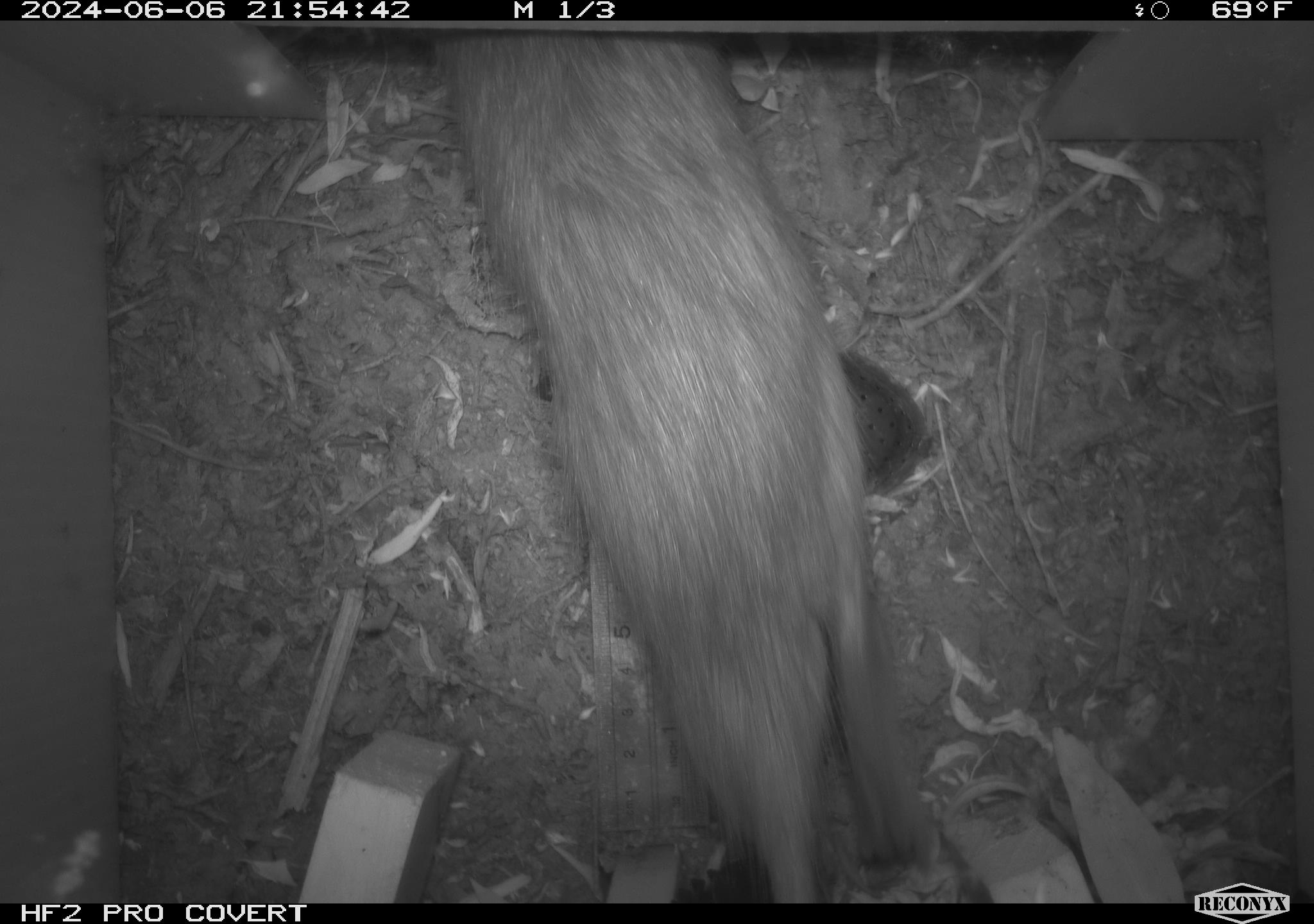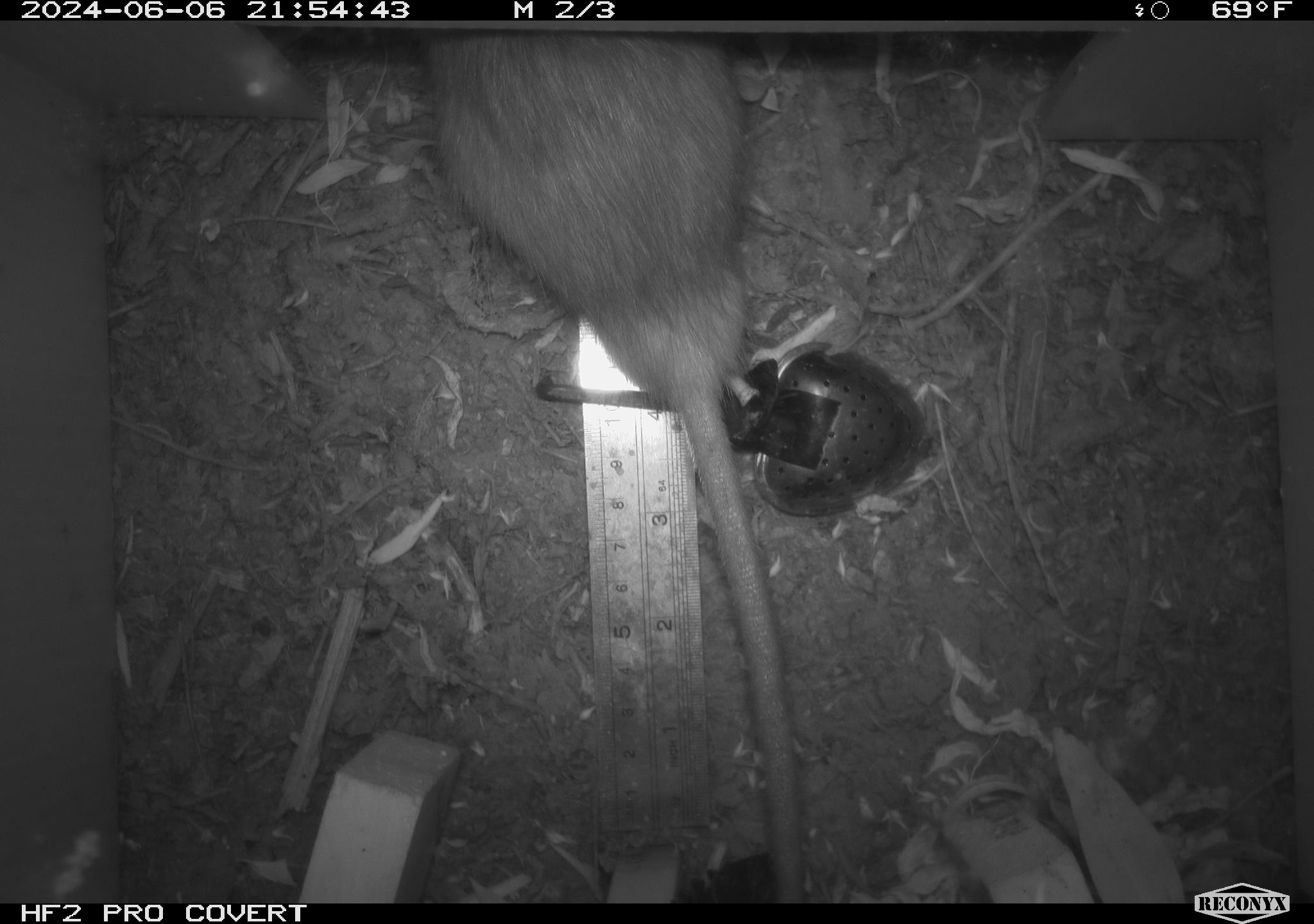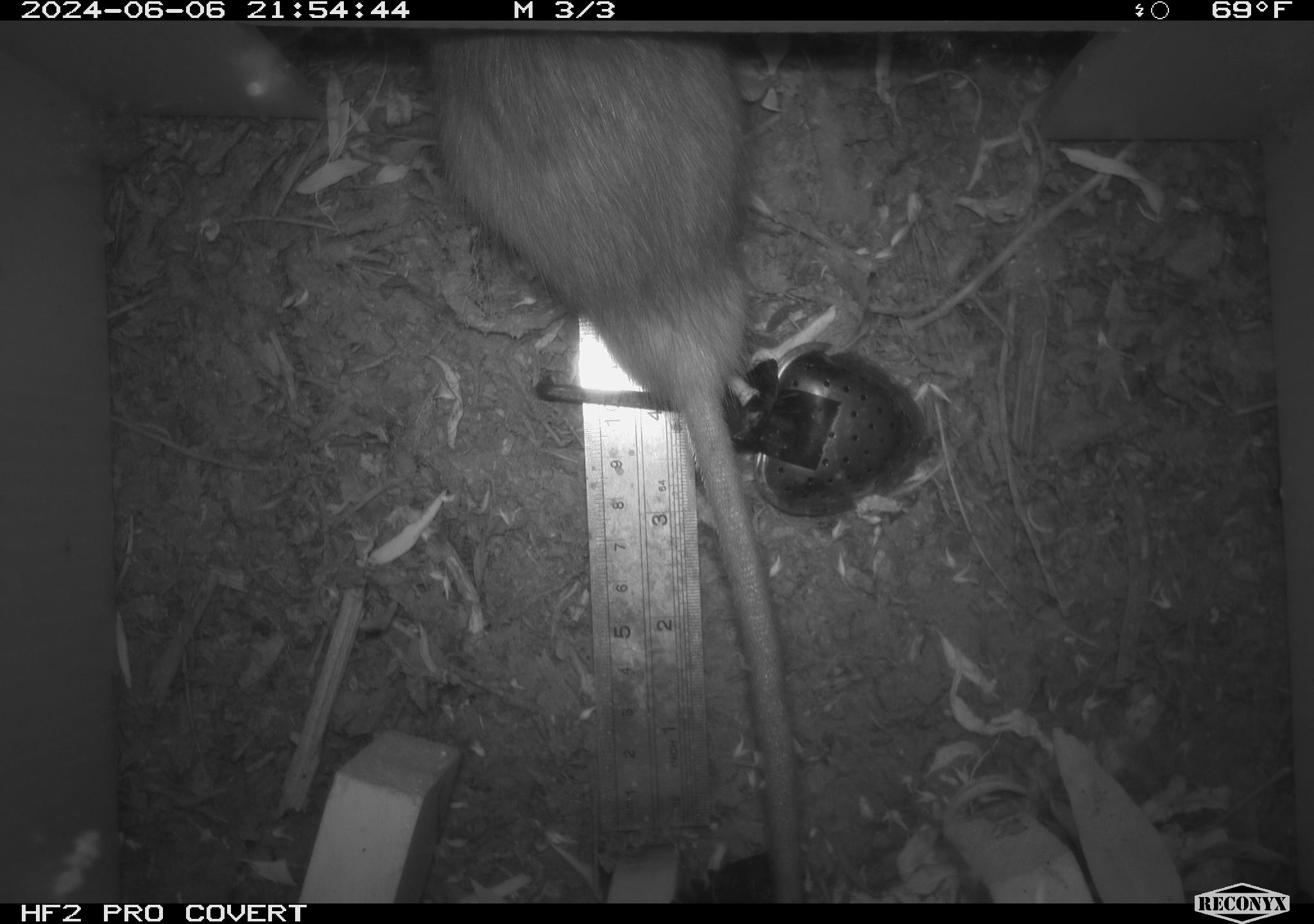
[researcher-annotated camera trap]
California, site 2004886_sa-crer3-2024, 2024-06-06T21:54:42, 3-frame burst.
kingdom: Animalia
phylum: Chordata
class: Mammalia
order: Rodentia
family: Muridae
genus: Rattus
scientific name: Rattus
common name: rat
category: rattus species